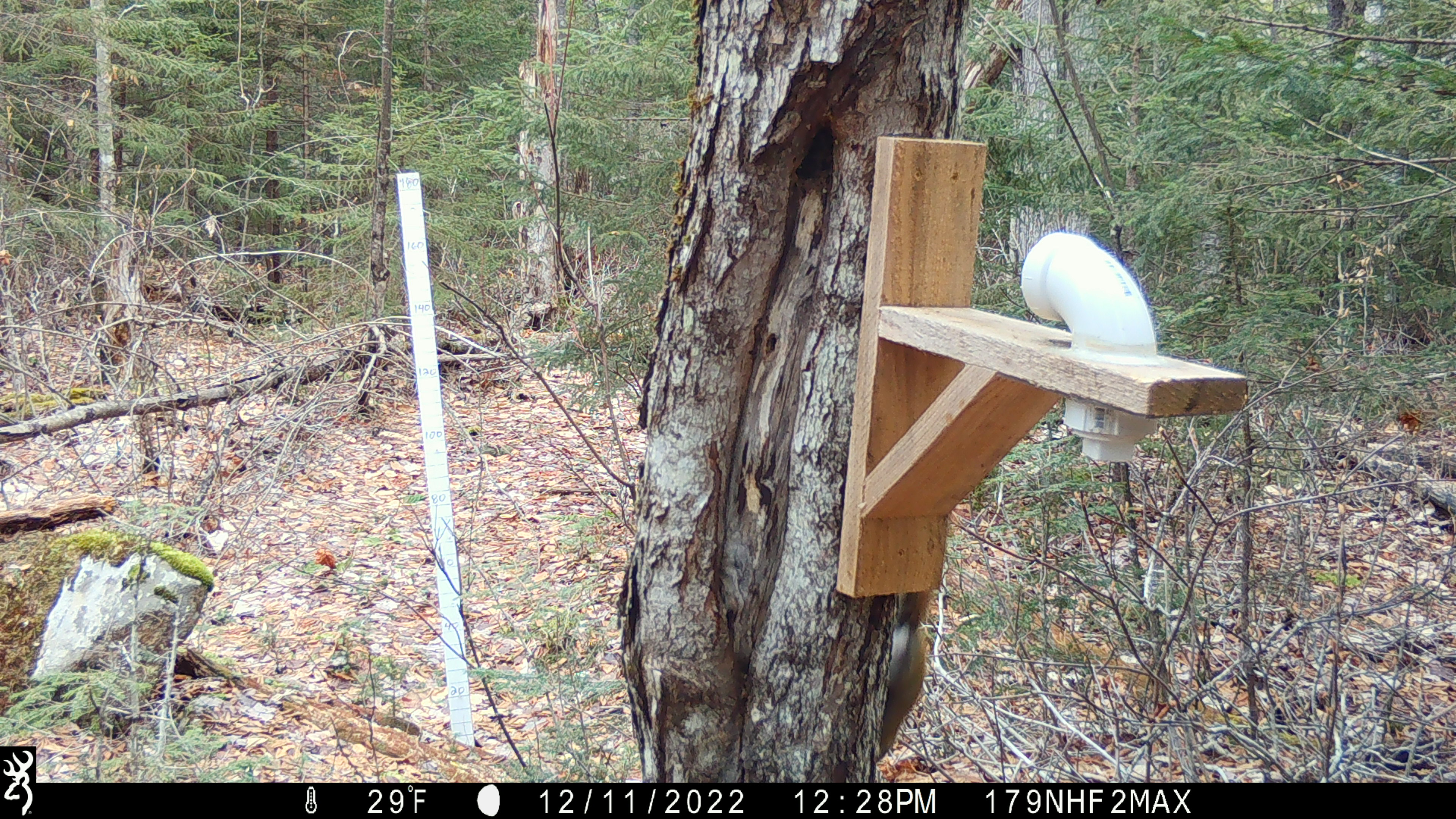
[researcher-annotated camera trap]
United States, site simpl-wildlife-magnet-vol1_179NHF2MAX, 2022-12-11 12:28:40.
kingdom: Animalia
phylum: Chordata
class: Mammalia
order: Rodentia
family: Sciuridae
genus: Tamiasciurus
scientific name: Tamiasciurus hudsonicus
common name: red squirrel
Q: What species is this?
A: Red squirrel (Tamiasciurus hudsonicus).